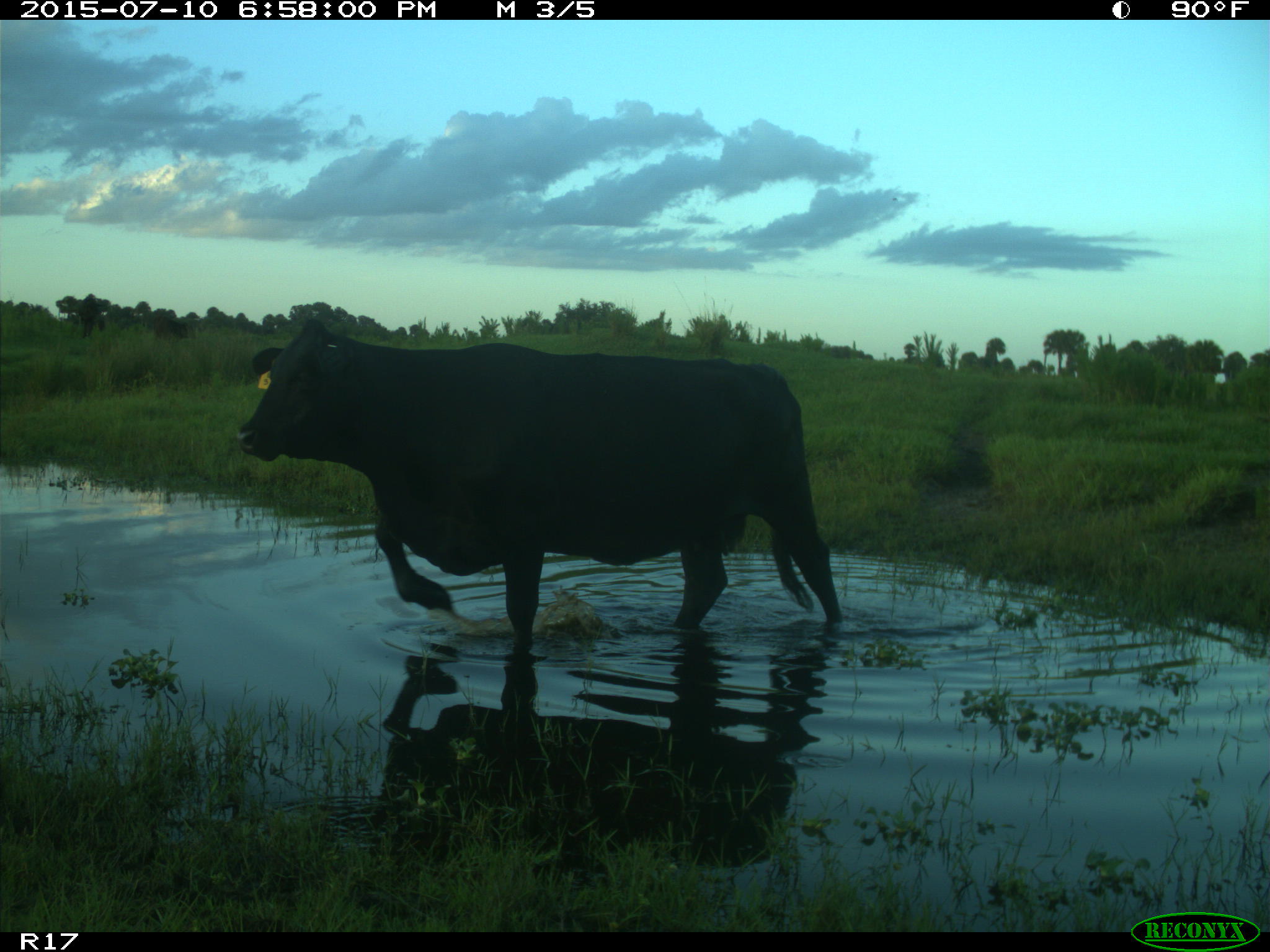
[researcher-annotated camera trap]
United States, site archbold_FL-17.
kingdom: Animalia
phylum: Chordata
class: Mammalia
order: Artiodactyla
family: Bovidae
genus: Bos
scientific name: Bos taurus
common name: domestic cow